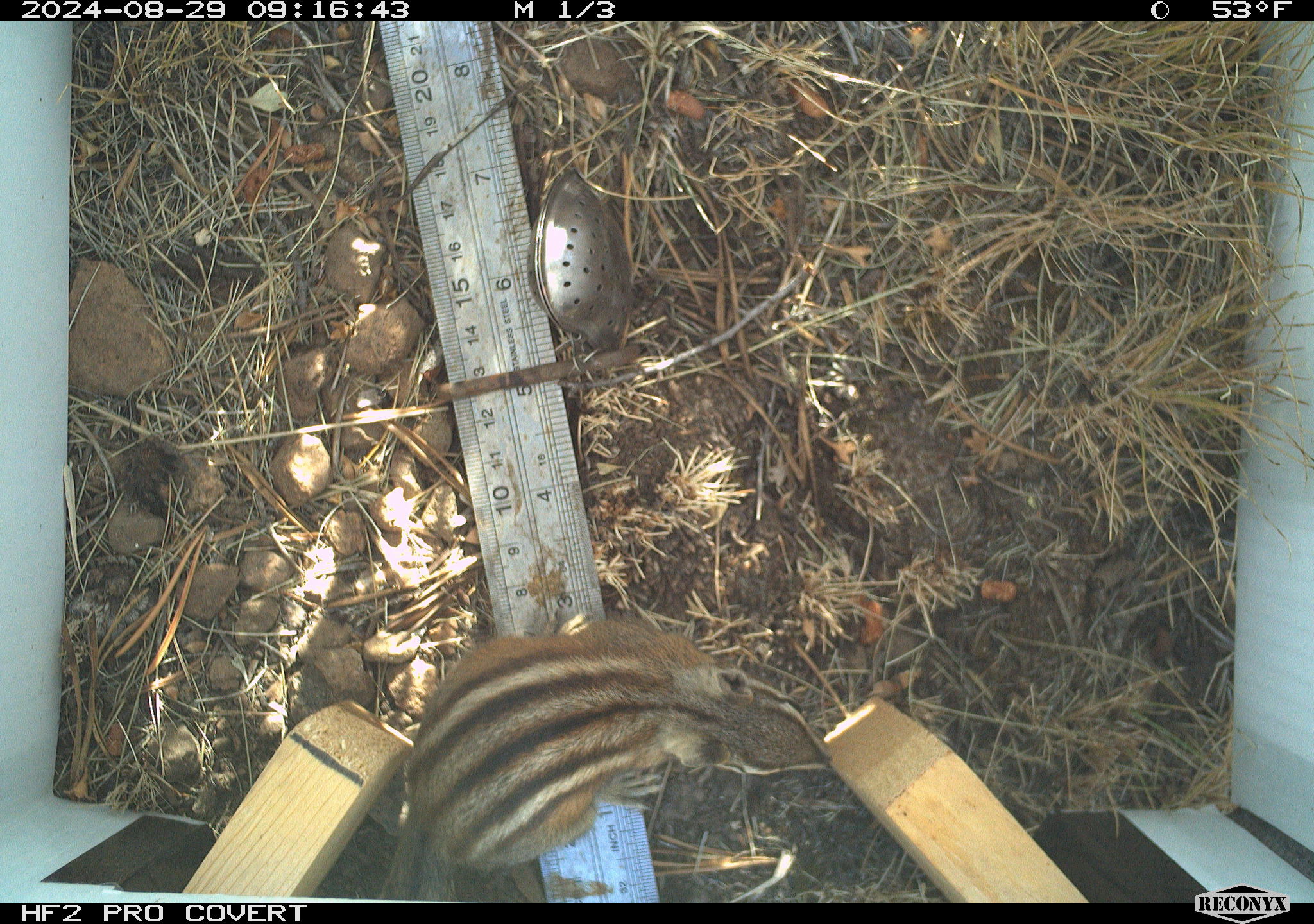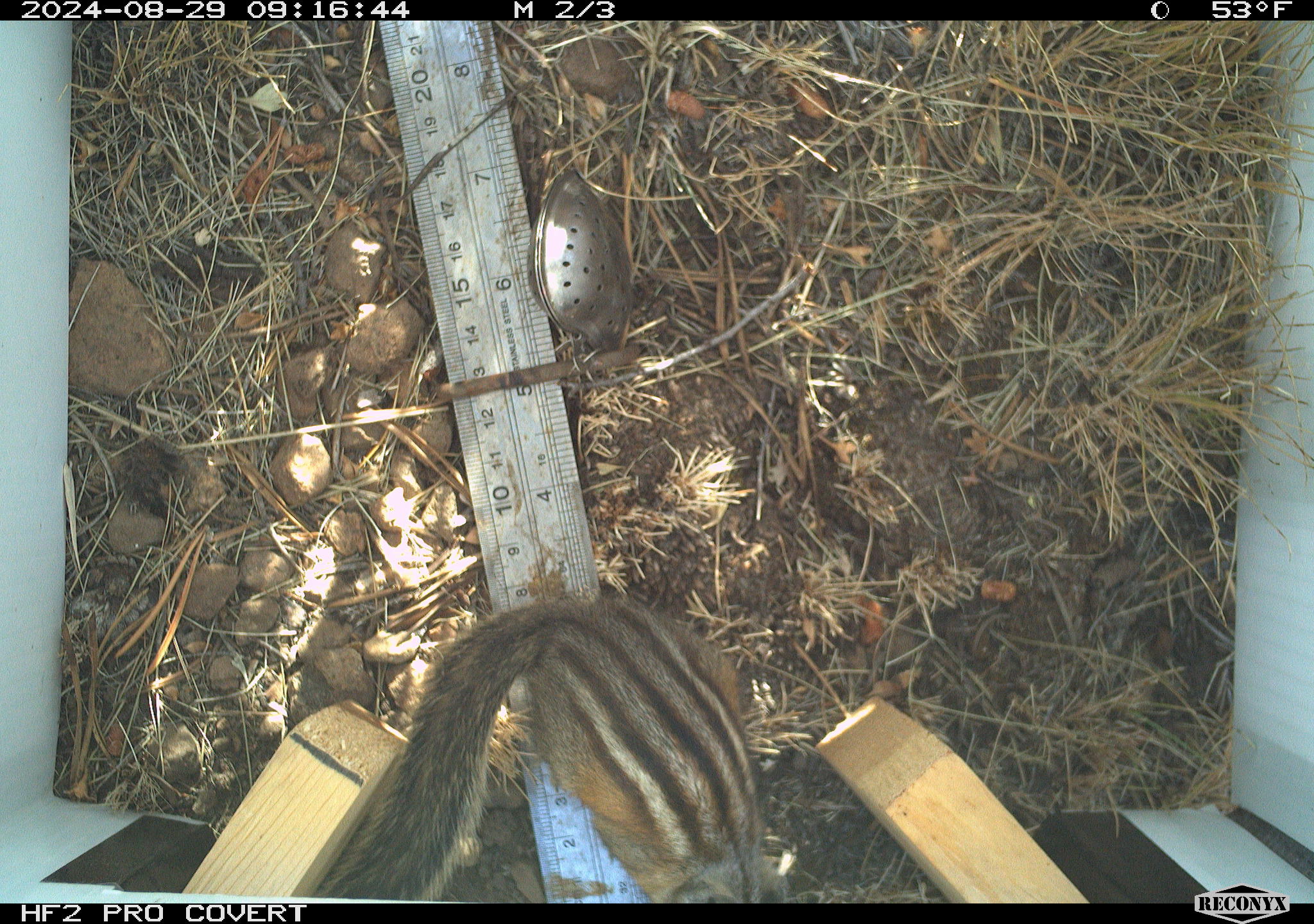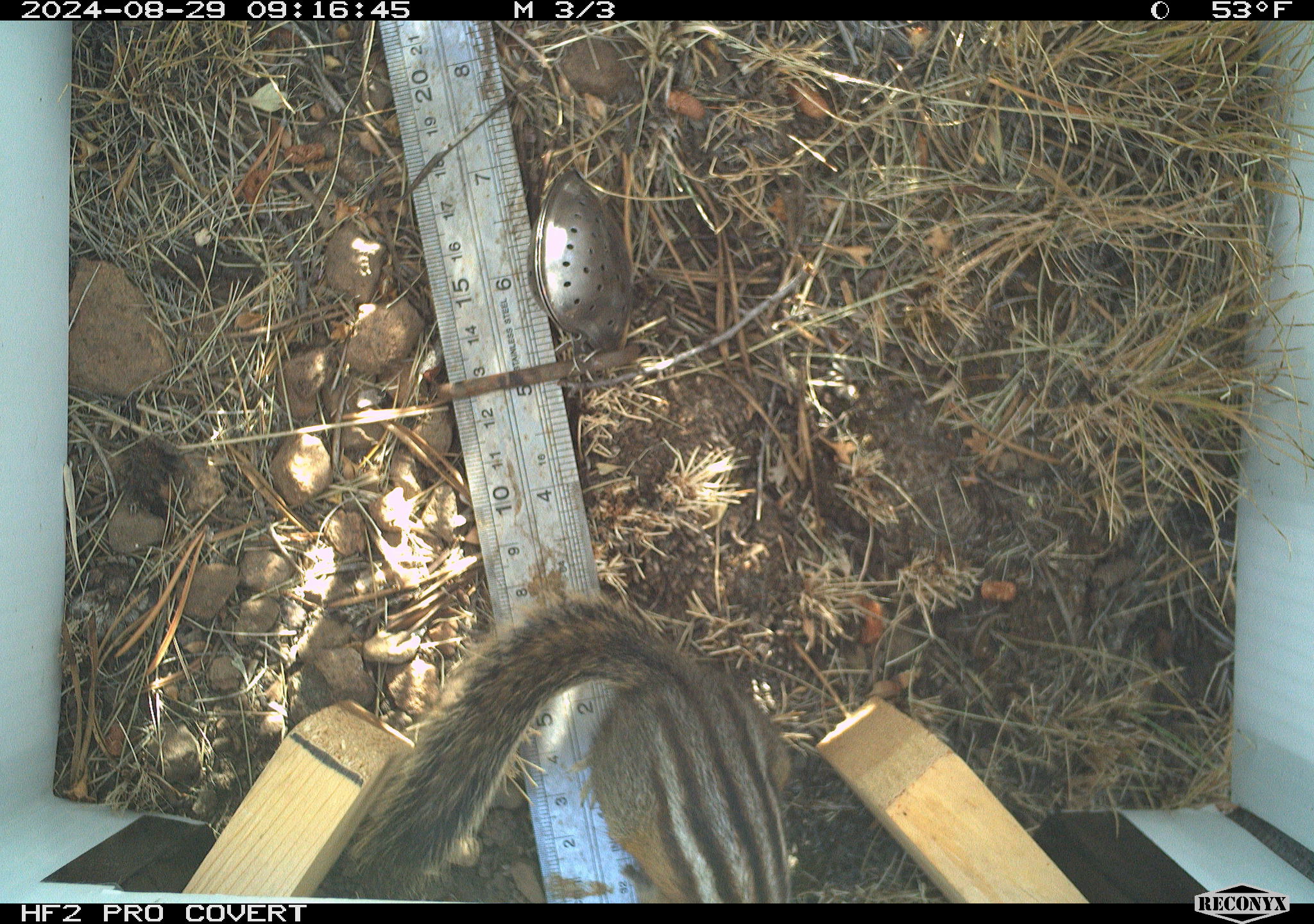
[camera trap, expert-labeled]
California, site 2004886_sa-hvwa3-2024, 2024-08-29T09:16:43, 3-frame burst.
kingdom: Animalia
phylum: Chordata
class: Mammalia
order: Rodentia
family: Sciuridae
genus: Neotamias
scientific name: Neotamias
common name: western chipmunks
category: neotamias species